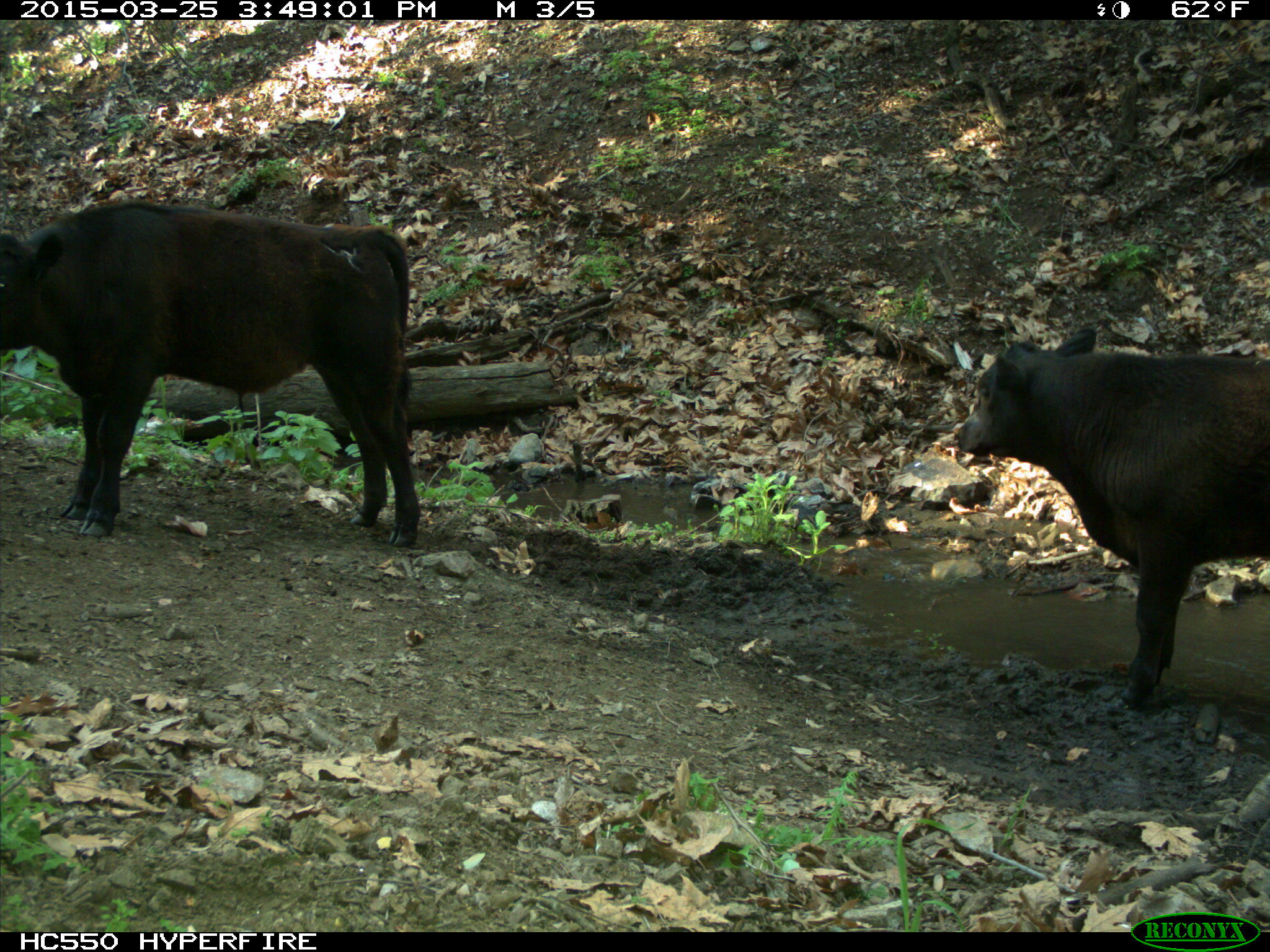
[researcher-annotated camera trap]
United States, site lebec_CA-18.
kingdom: Animalia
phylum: Chordata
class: Mammalia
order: Artiodactyla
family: Bovidae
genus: Bos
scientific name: Bos taurus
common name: domestic cow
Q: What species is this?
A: Bos taurus (domestic cow).